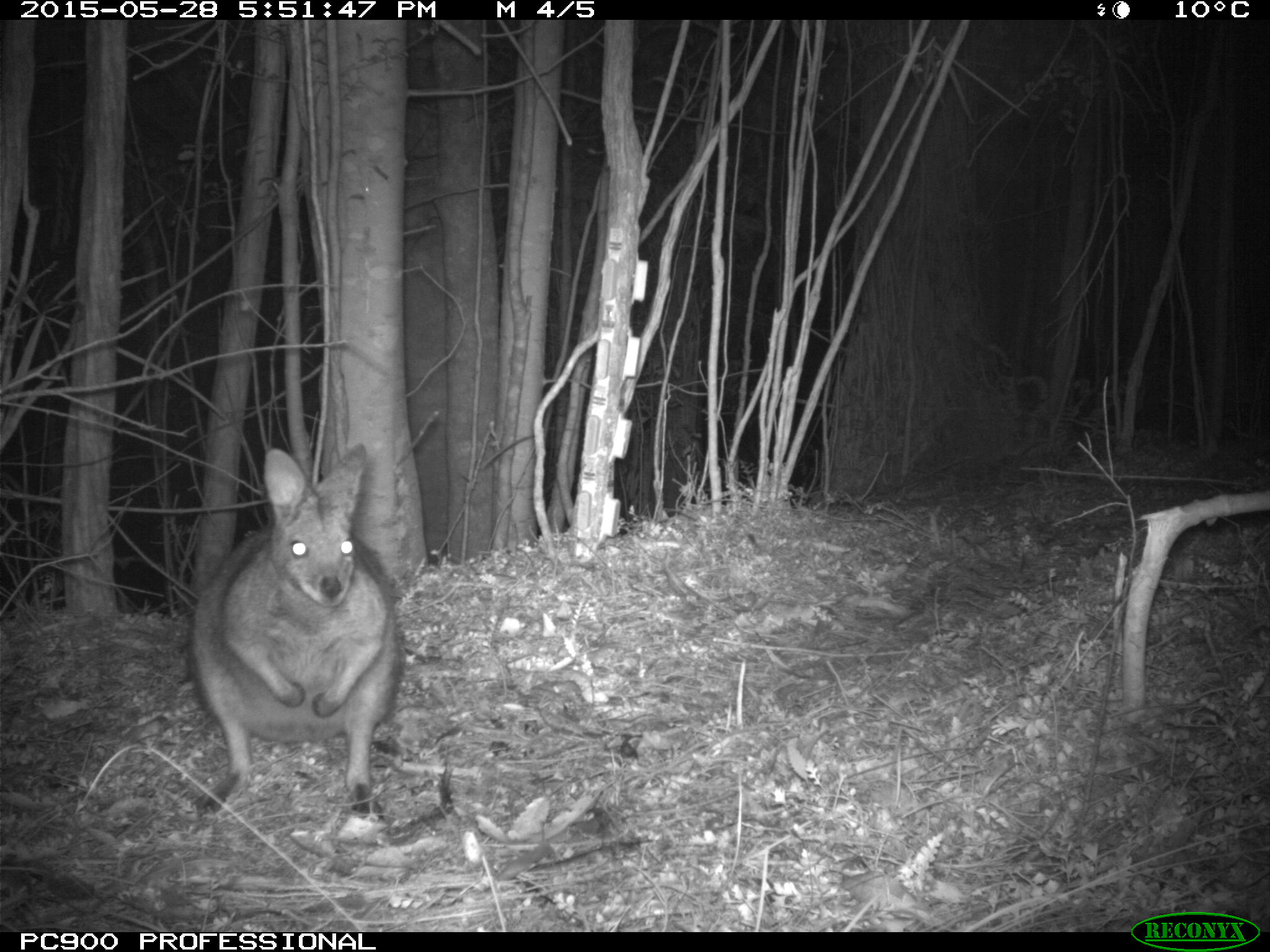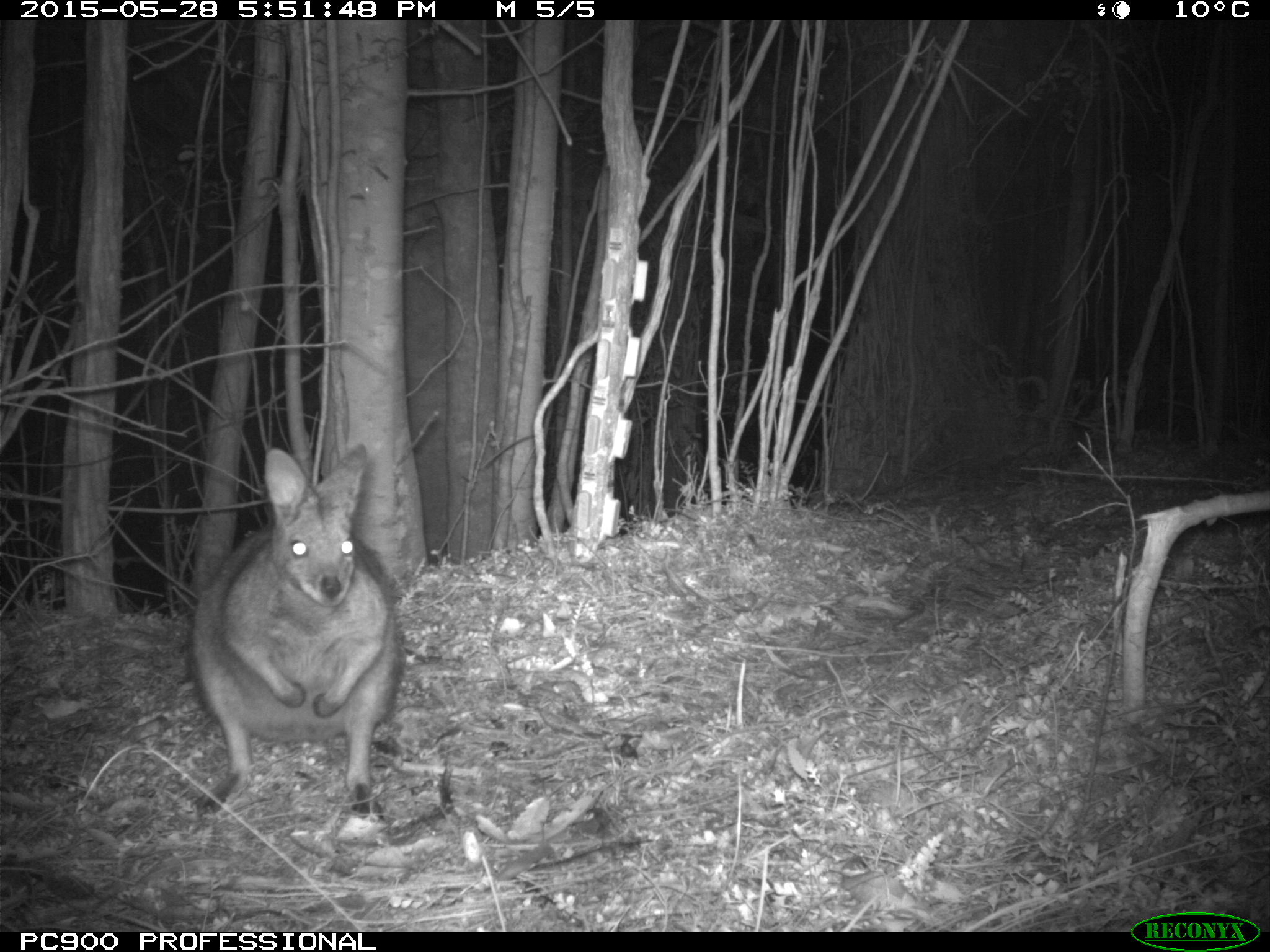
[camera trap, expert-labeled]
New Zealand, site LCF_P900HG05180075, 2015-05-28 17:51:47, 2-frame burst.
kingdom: Animalia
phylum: Chordata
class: Mammalia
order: Diprotodontia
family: Macropodidae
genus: Notamacropus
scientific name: Notamacropus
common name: wallaby